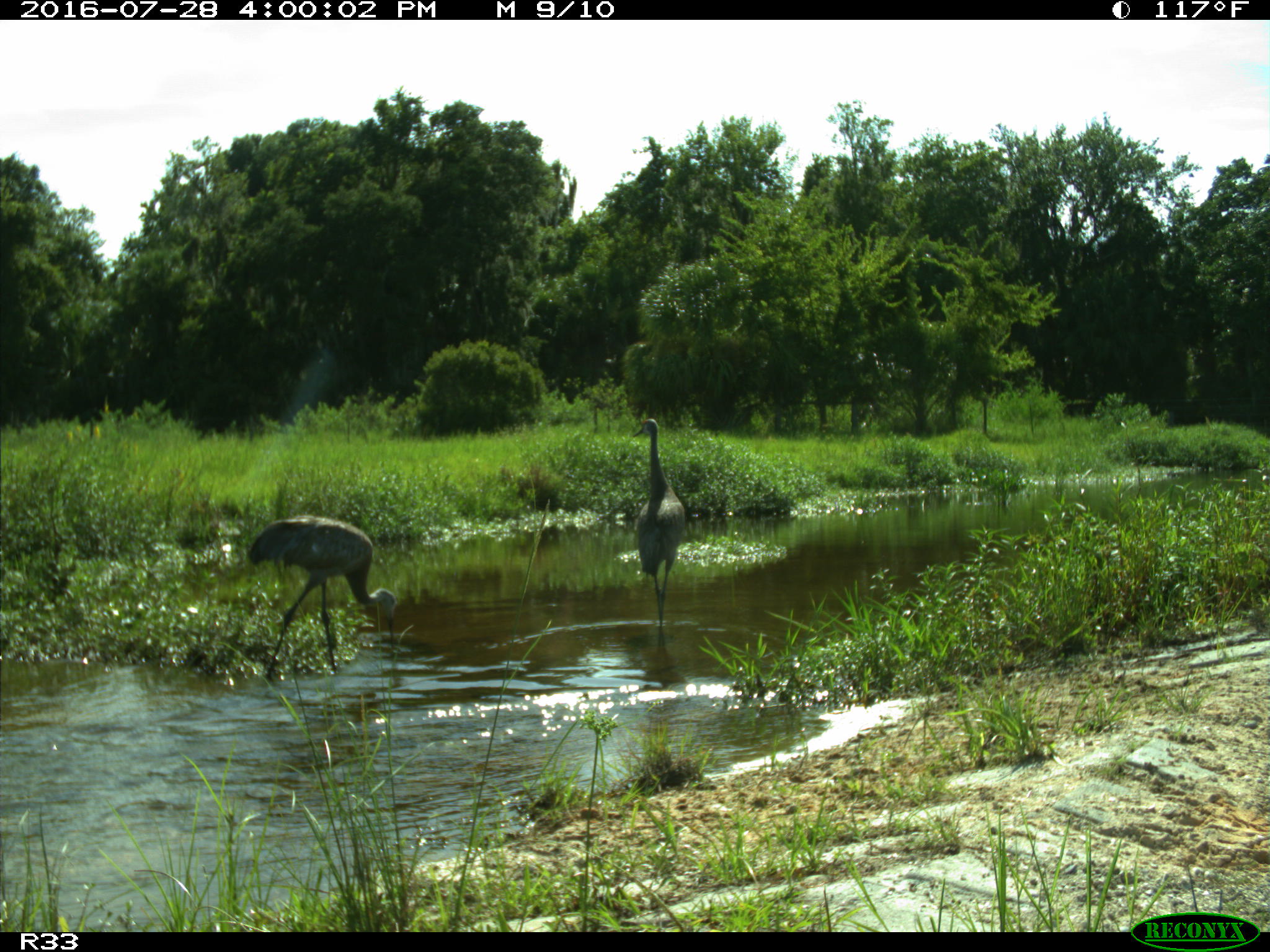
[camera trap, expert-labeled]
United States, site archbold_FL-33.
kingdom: Animalia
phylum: Chordata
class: Aves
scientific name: Aves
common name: birds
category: unidentified bird